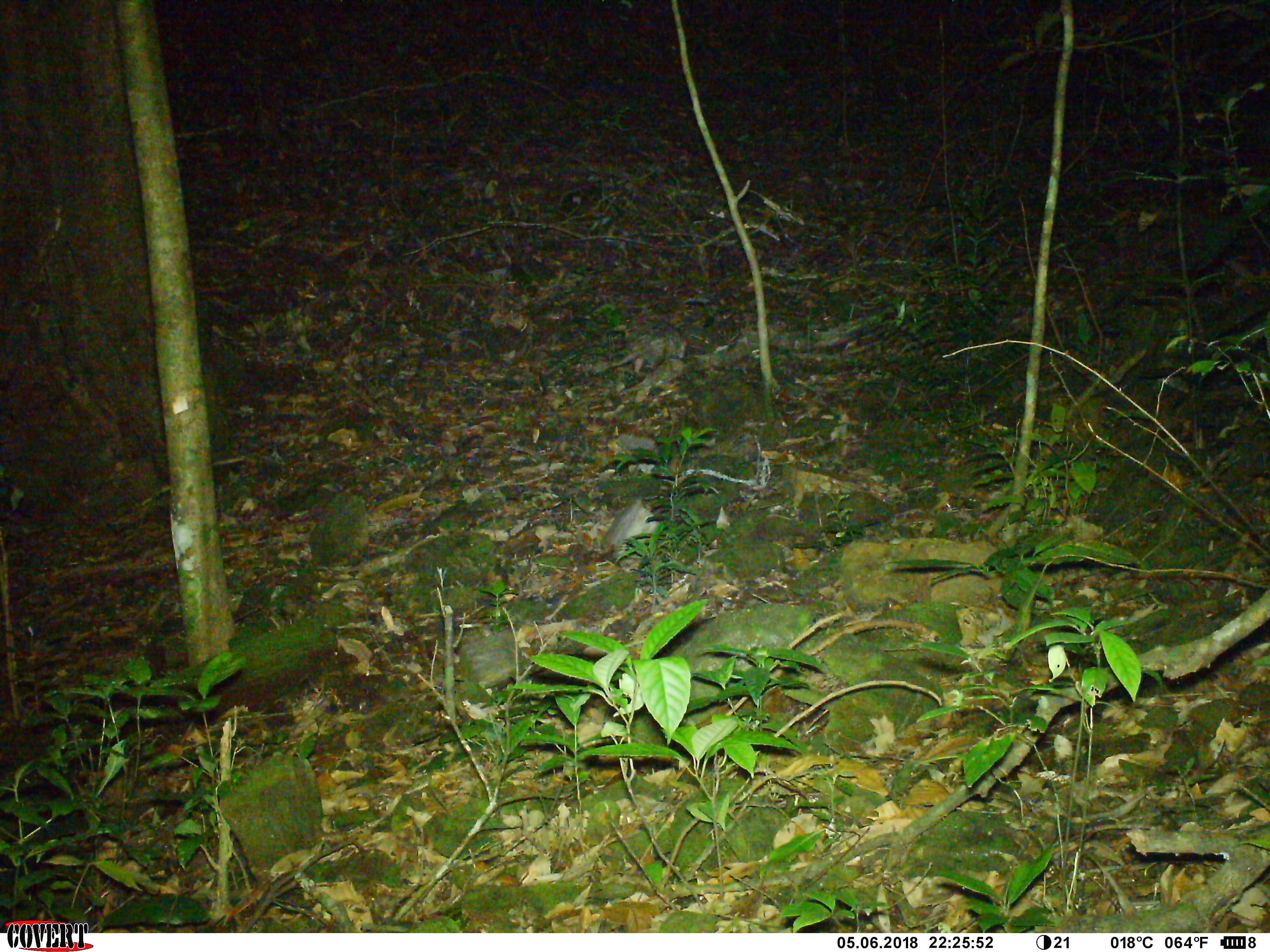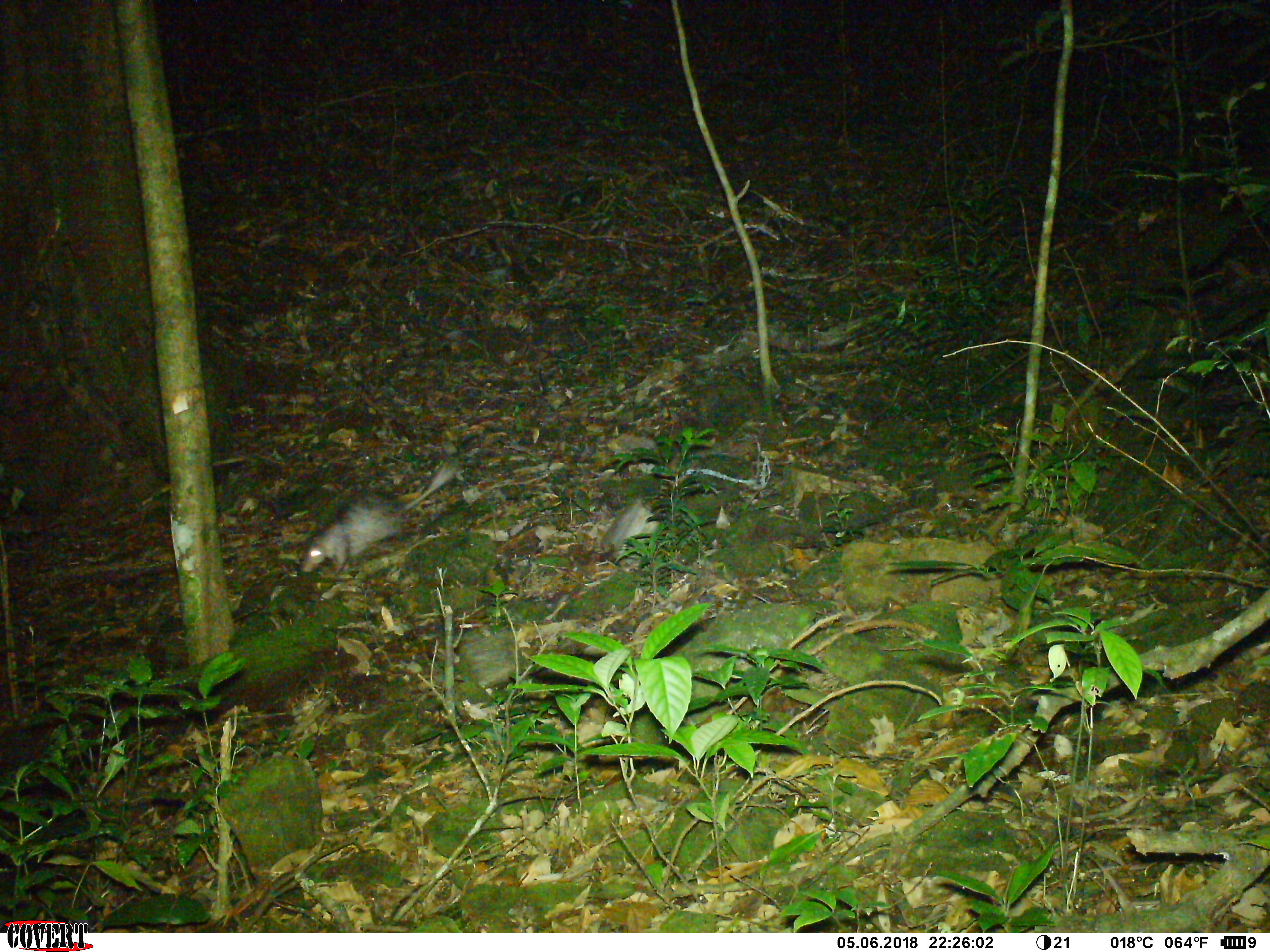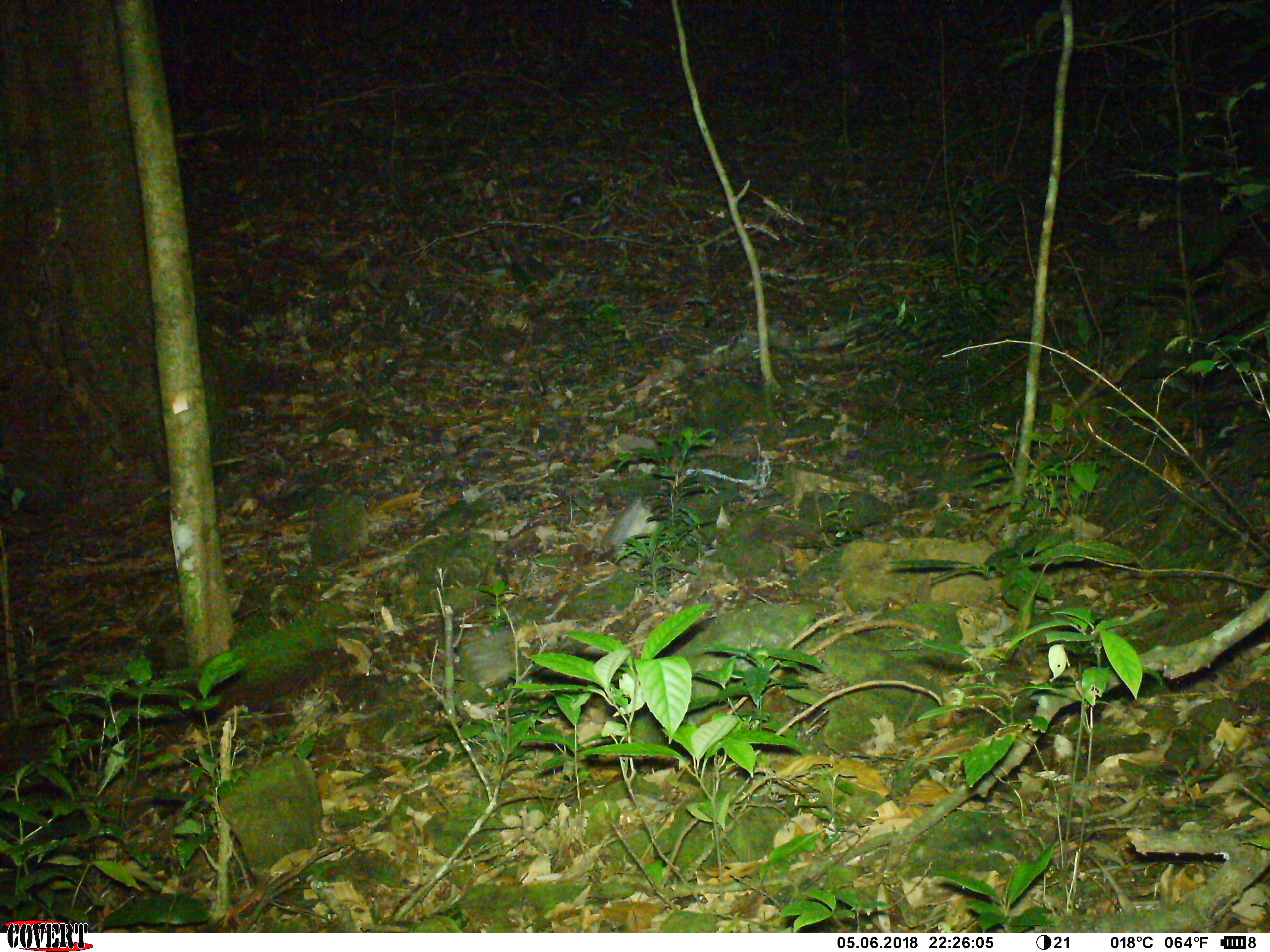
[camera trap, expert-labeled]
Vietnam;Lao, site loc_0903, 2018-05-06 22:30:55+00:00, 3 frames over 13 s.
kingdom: Animalia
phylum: Chordata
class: Mammalia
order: Rodentia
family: Hystricidae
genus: Atherurus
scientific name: Atherurus macrourus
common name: asiatic brush-tailed porcupine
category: asiatic brush tailed porcupine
Asiatic brush tailed porcupine (asiatic brush-tailed porcupine) (Atherurus macrourus). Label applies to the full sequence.